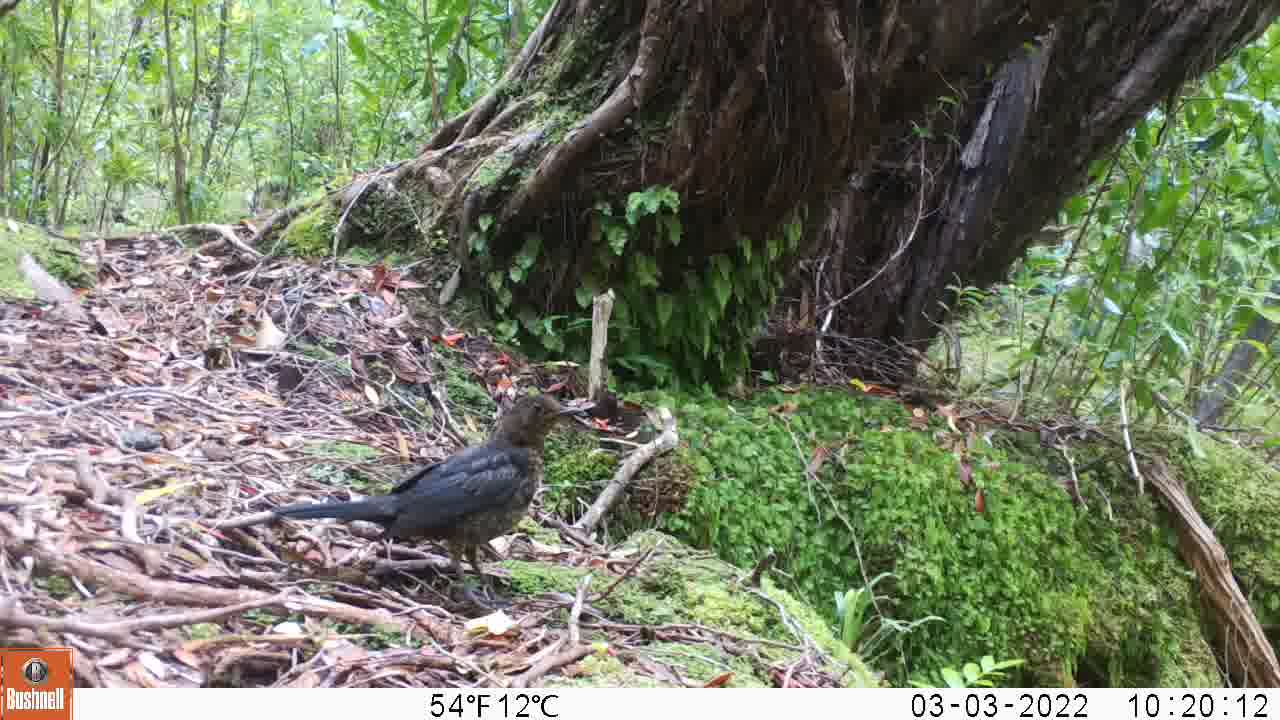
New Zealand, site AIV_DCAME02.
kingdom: Animalia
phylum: Chordata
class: Aves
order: Passeriformes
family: Turdidae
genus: Turdus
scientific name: Turdus merula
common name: eurasian blackbird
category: blackbird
Blackbird (eurasian blackbird) (Turdus merula).